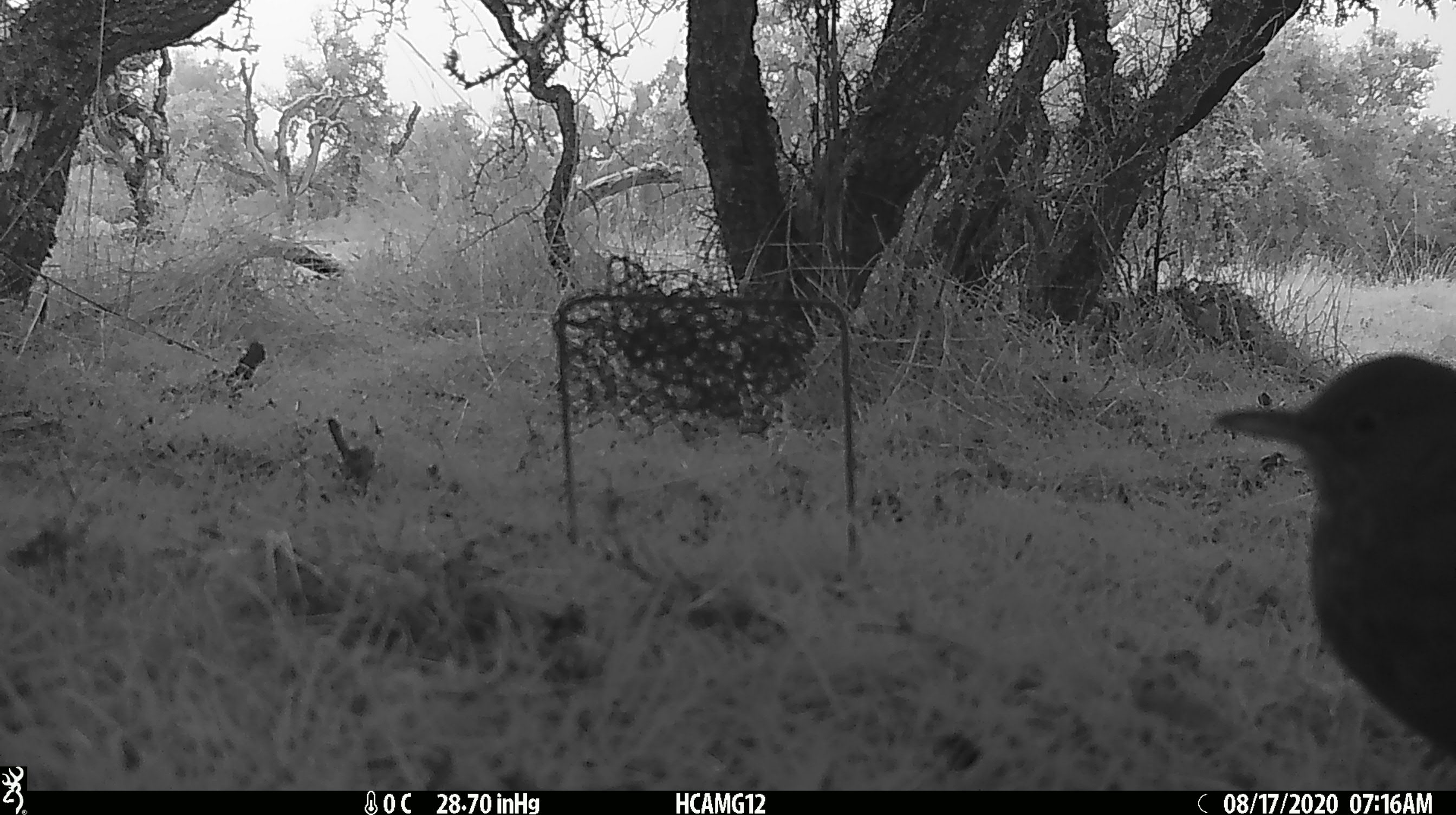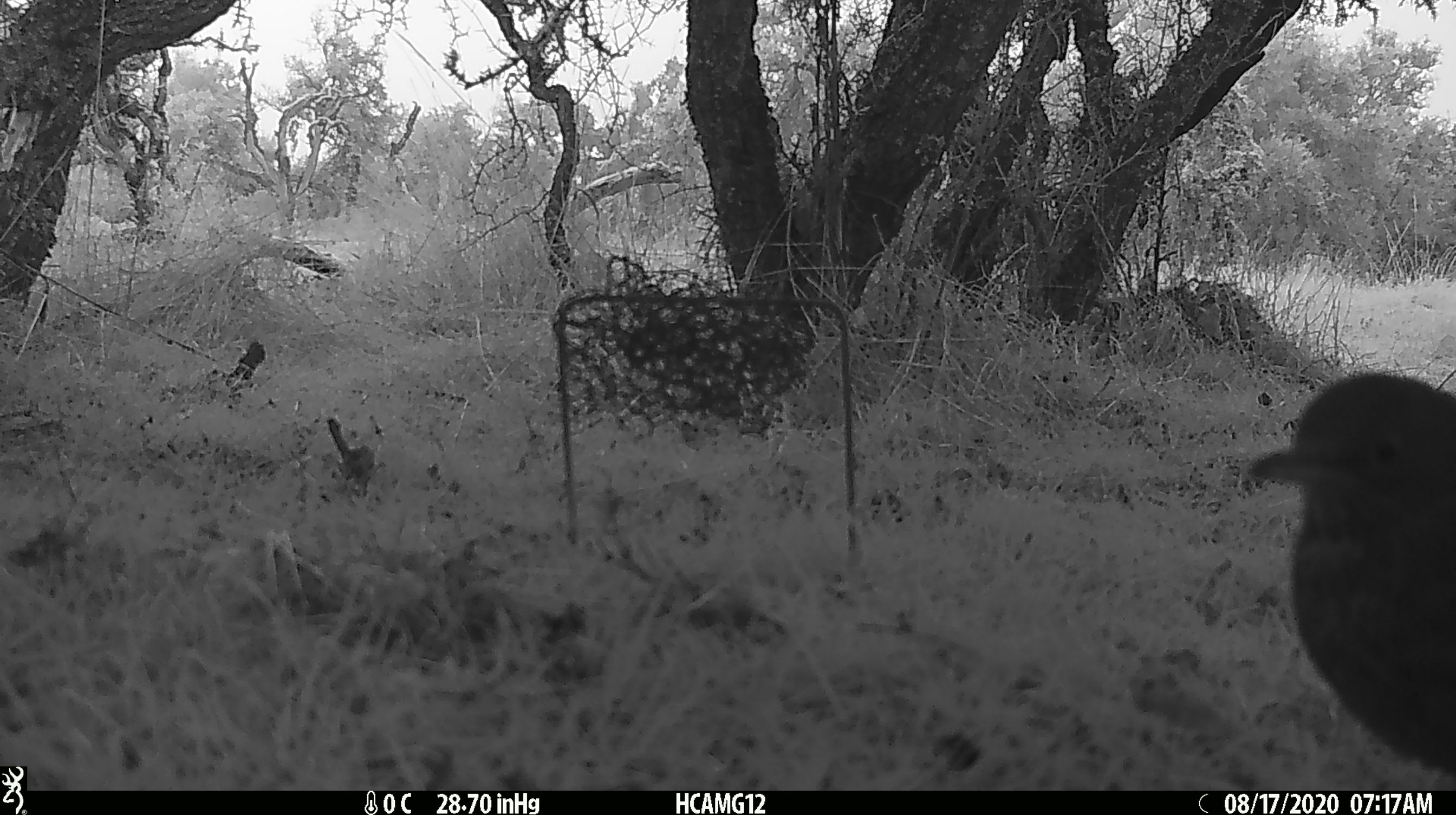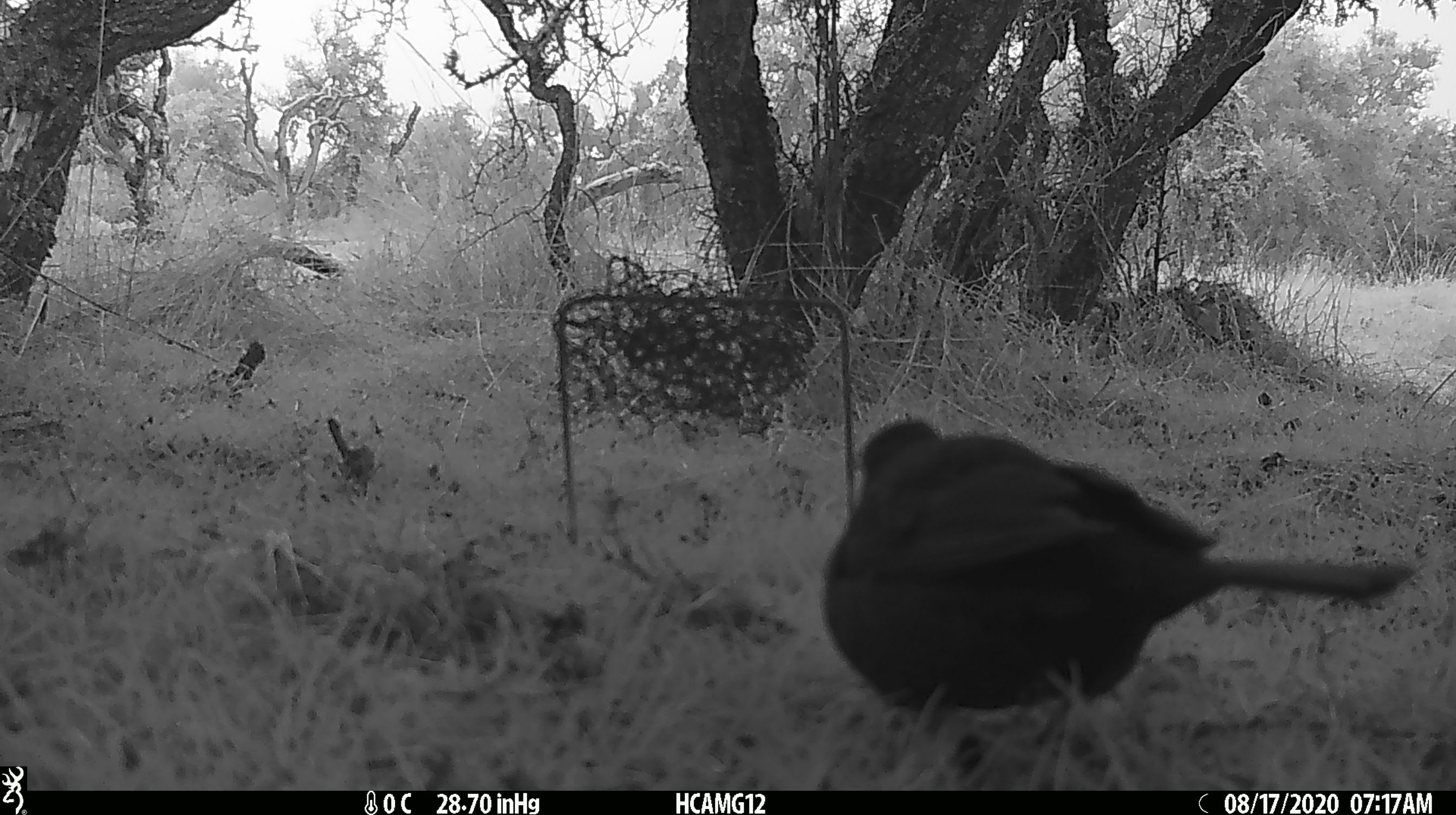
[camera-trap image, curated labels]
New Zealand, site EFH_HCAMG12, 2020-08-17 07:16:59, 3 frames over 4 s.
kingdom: Animalia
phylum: Chordata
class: Aves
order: Passeriformes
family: Turdidae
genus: Turdus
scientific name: Turdus merula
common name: eurasian blackbird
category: blackbird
Blackbird (eurasian blackbird) (Turdus merula).